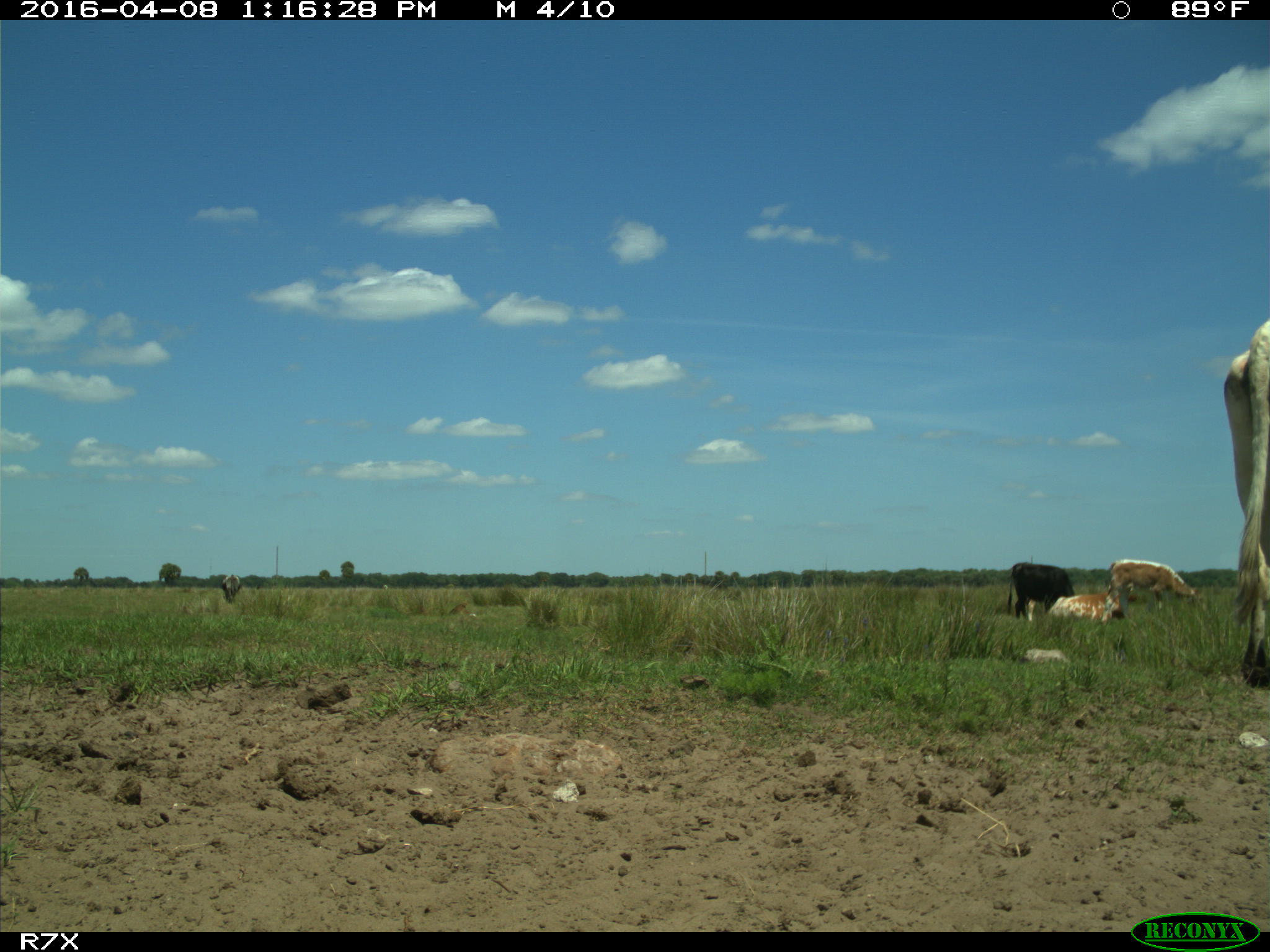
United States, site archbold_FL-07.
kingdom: Animalia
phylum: Chordata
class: Mammalia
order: Artiodactyla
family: Bovidae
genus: Bos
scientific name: Bos taurus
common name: domestic cow